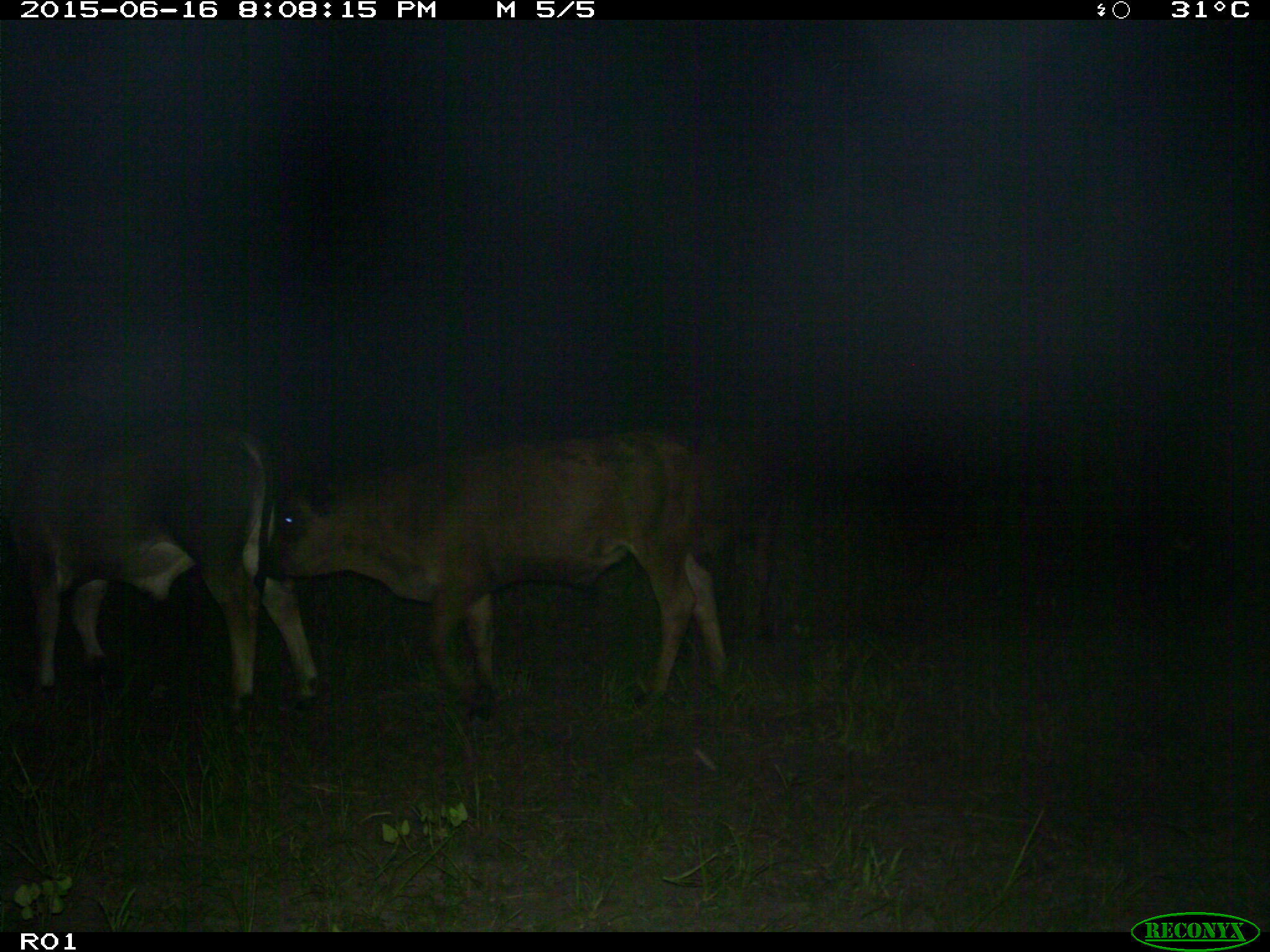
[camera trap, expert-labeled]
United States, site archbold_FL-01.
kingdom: Animalia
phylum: Chordata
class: Mammalia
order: Artiodactyla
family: Bovidae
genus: Bos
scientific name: Bos taurus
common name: domestic cow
Bos taurus (domestic cow).